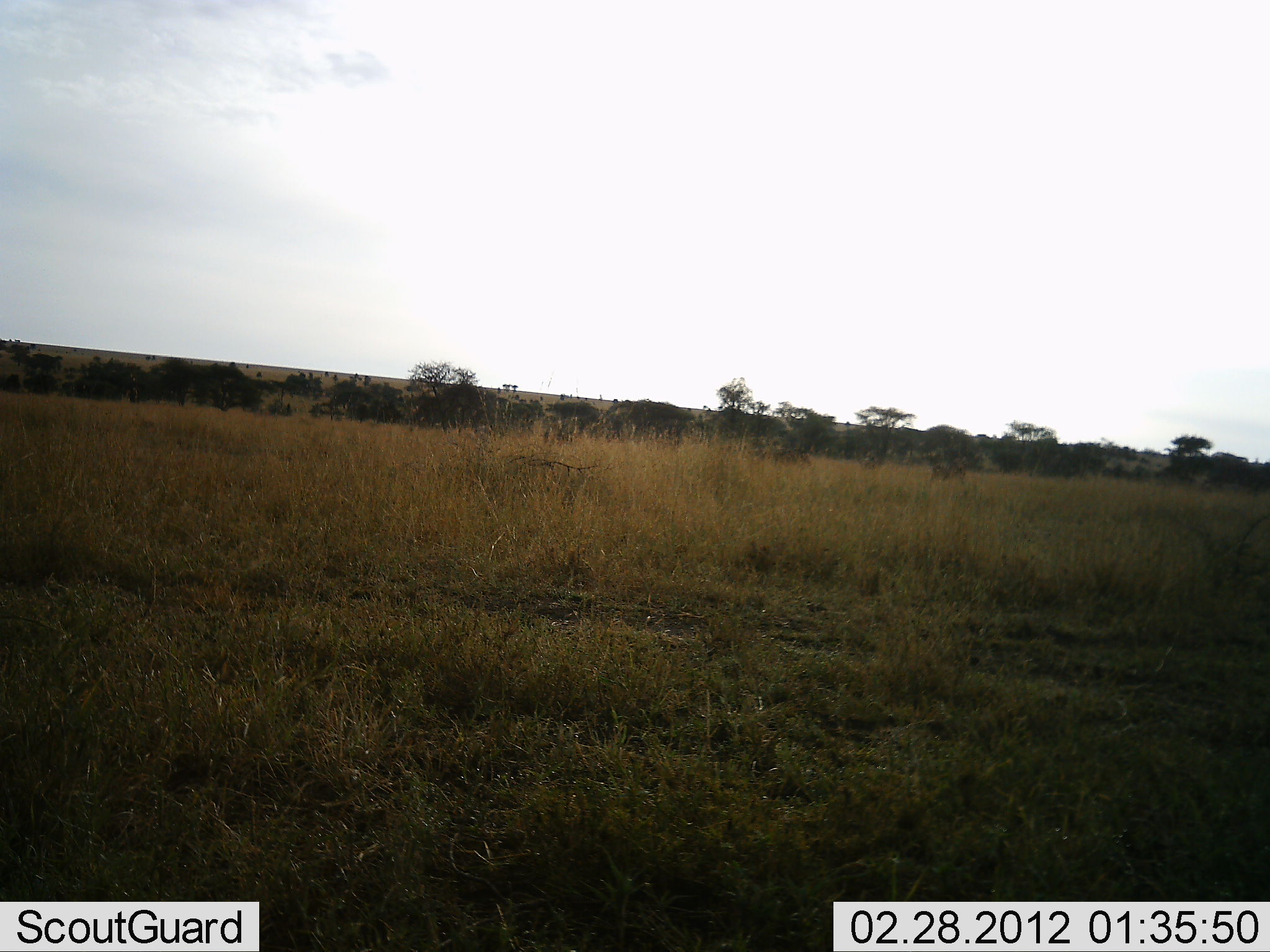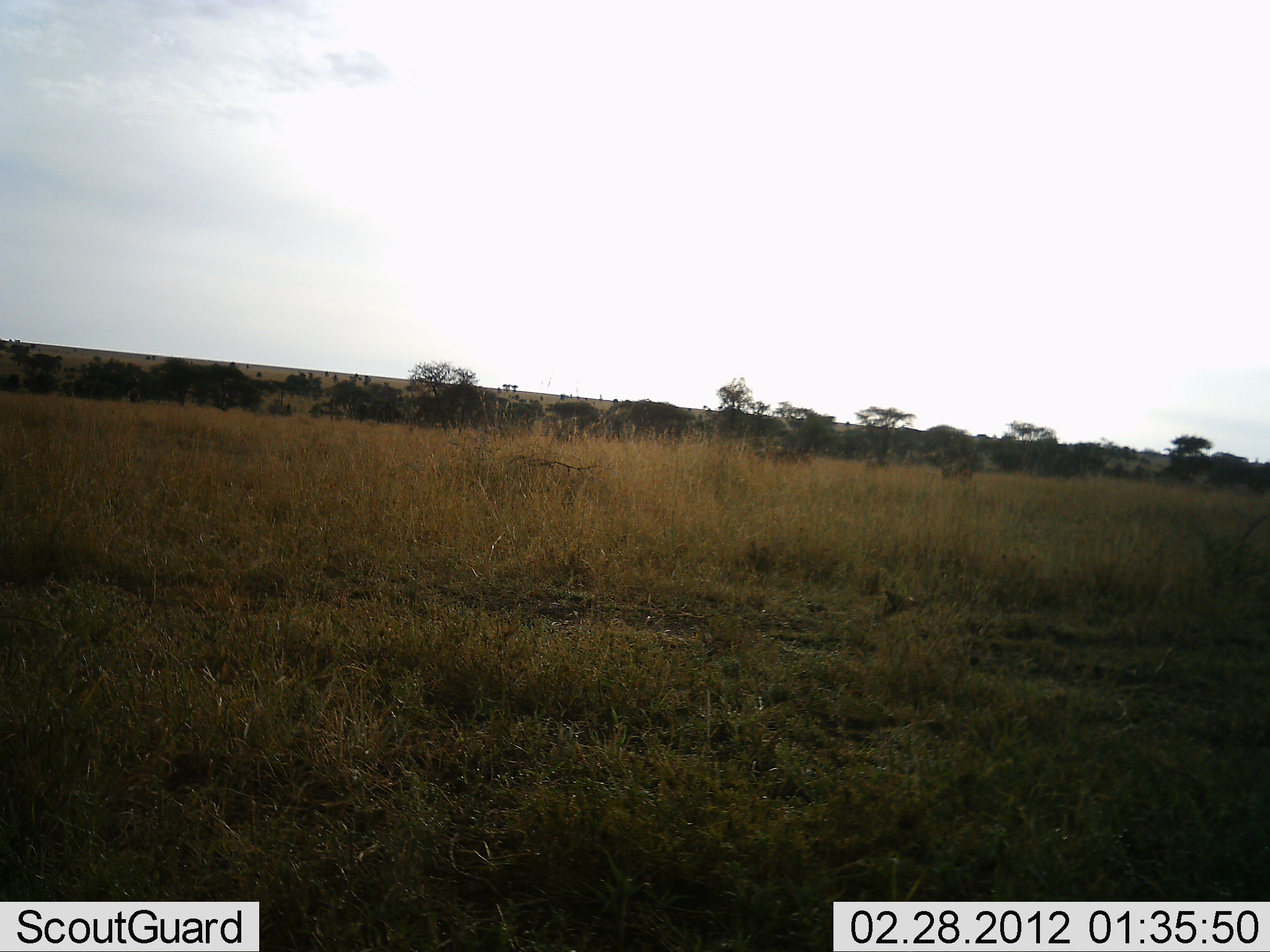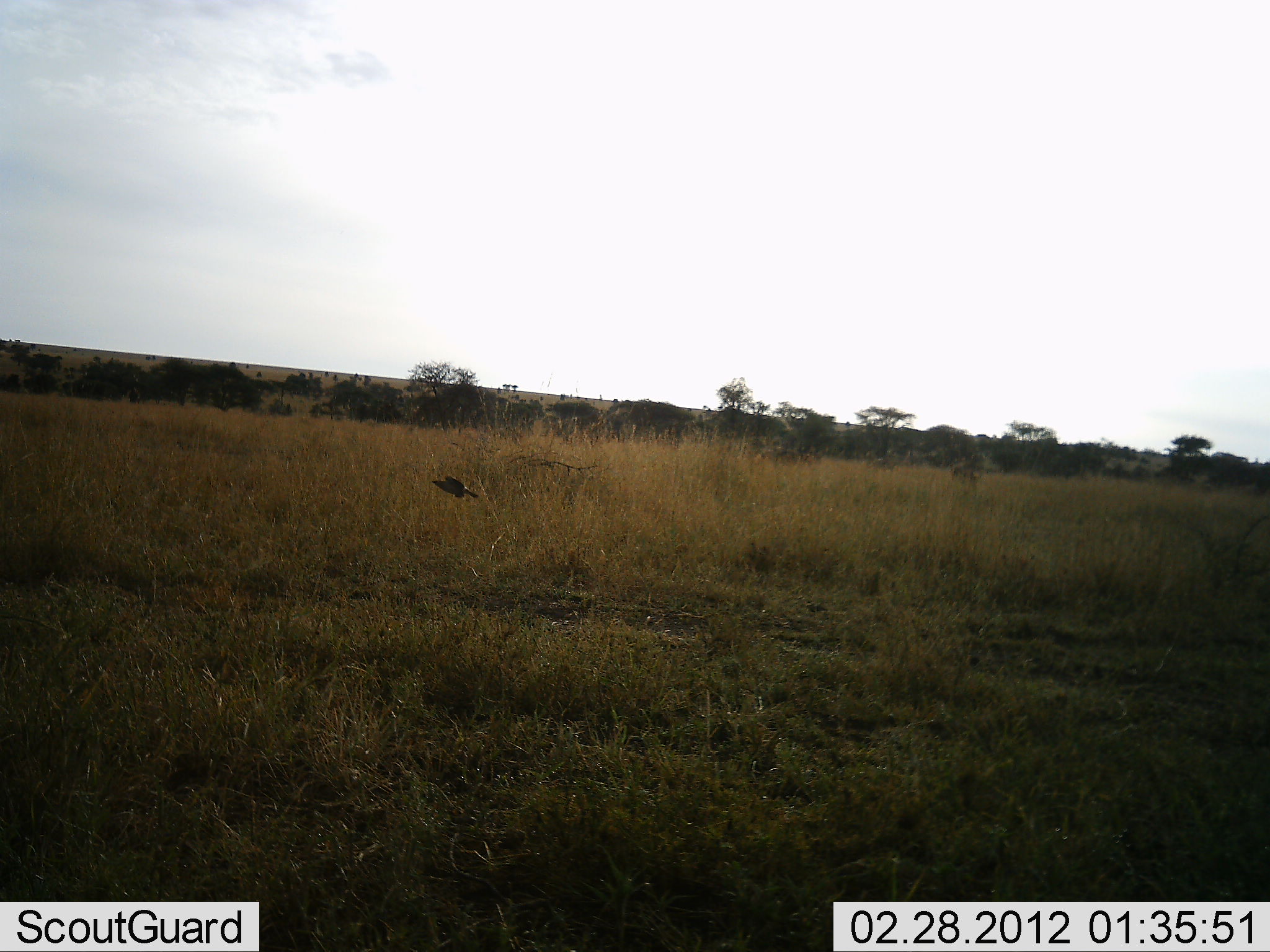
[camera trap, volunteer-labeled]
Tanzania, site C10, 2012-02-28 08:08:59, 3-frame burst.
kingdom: Animalia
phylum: Chordata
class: Aves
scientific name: Aves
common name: bird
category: otherbird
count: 1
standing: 0%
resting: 0%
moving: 100%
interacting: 0%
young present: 0%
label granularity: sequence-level